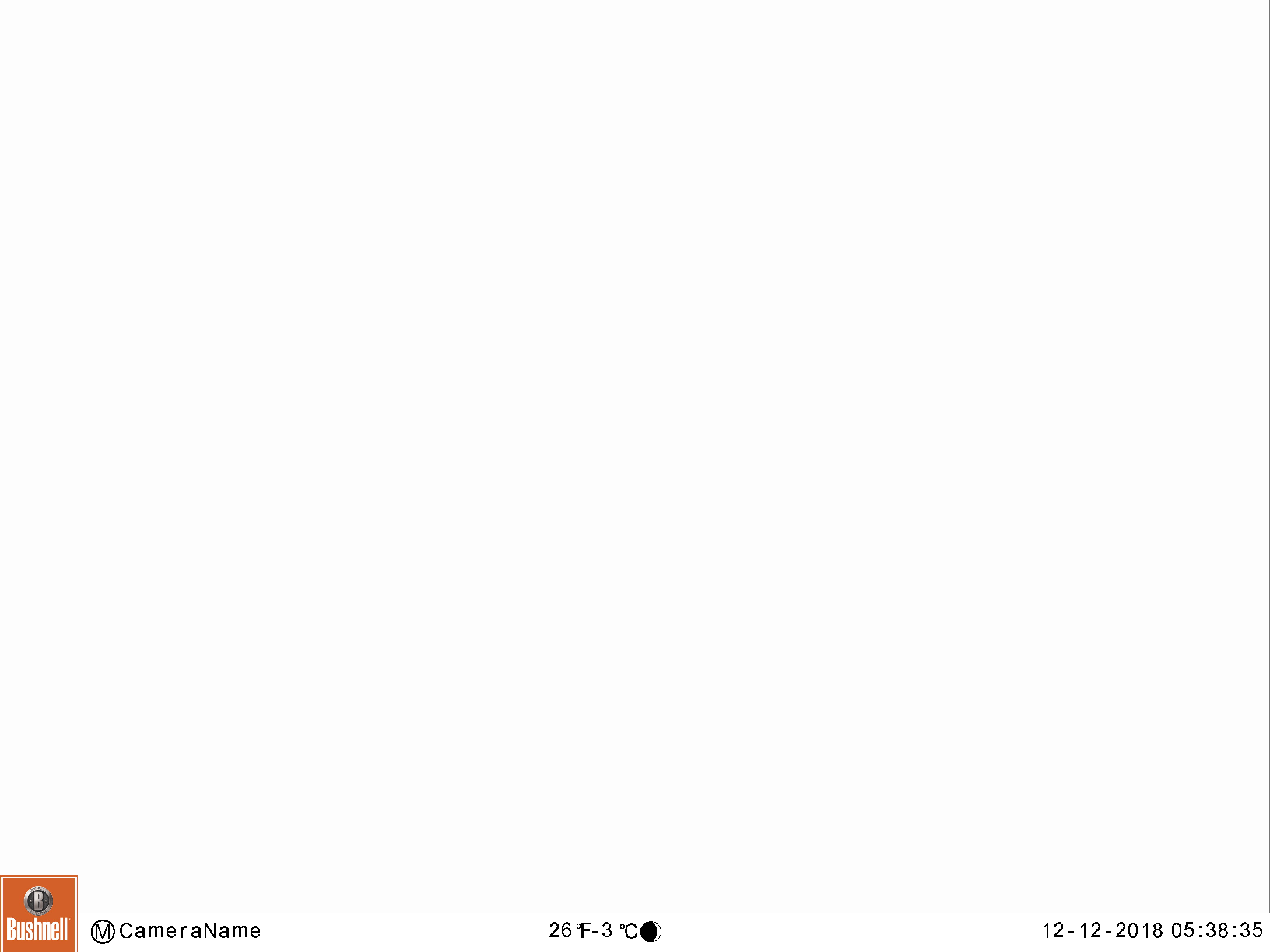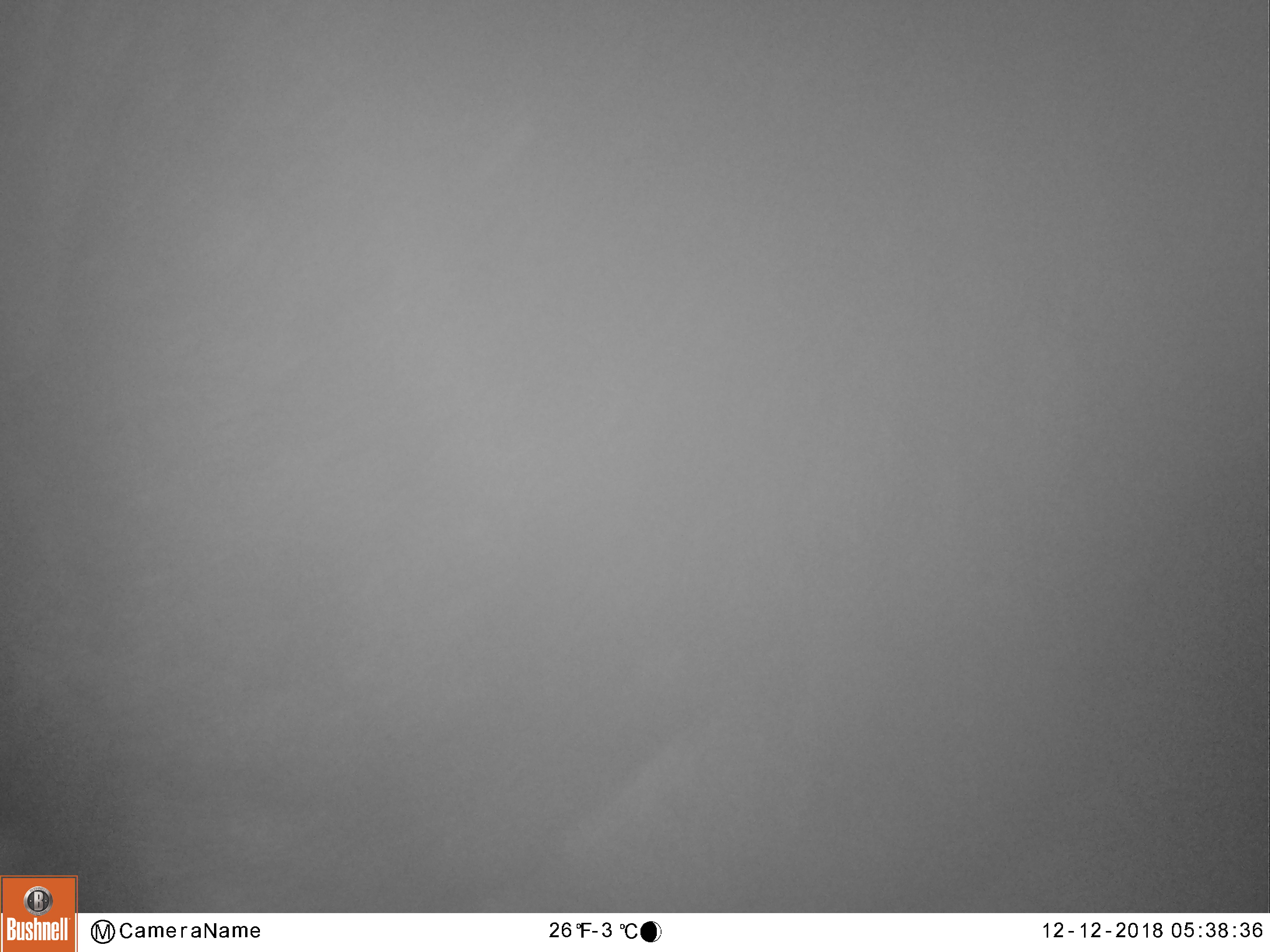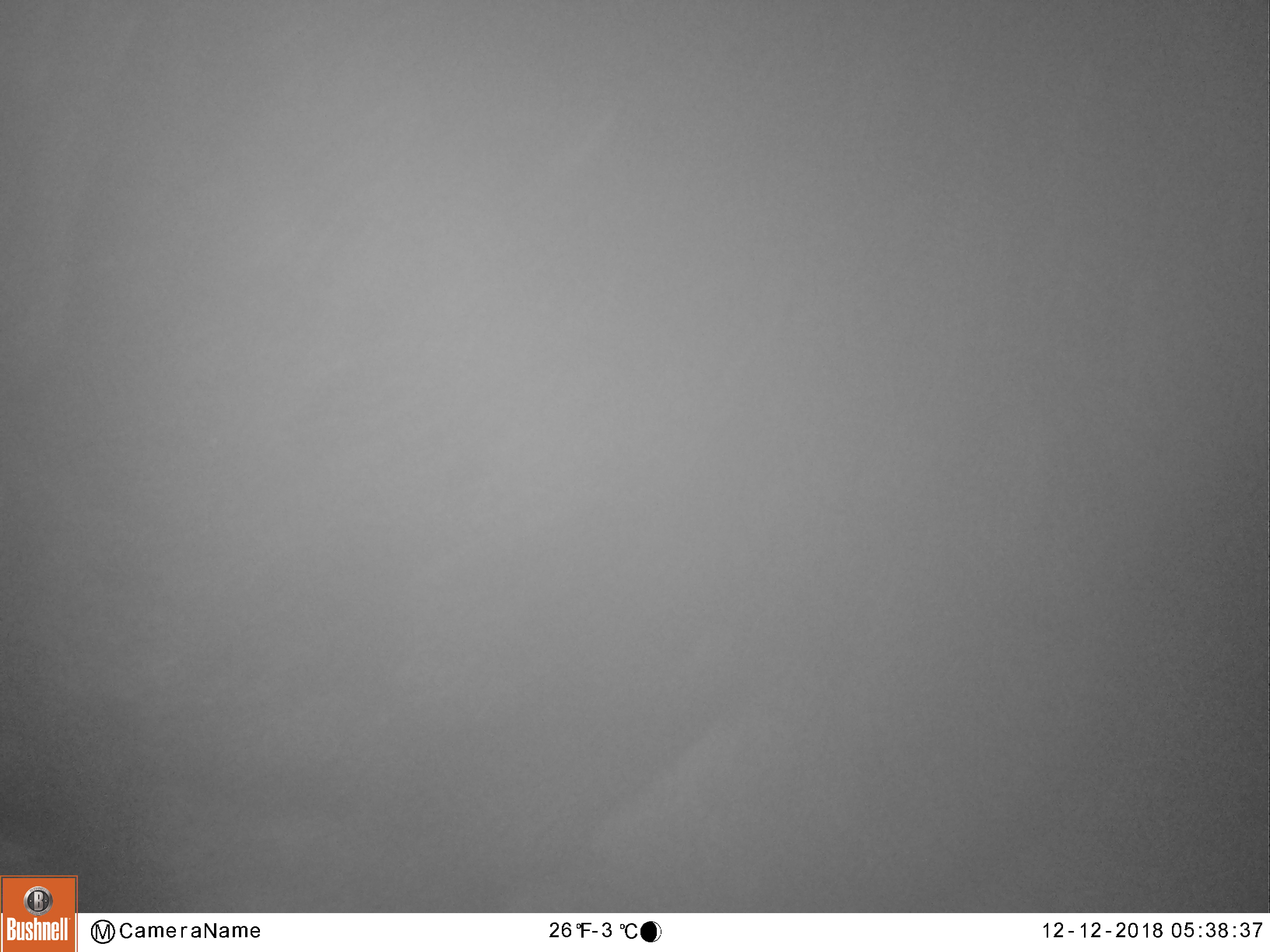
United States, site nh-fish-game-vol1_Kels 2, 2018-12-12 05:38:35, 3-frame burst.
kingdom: Animalia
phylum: Chordata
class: Mammalia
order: Artiodactyla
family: Cervidae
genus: Alces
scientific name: Alces alces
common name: moose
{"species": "moose (Alces alces)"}